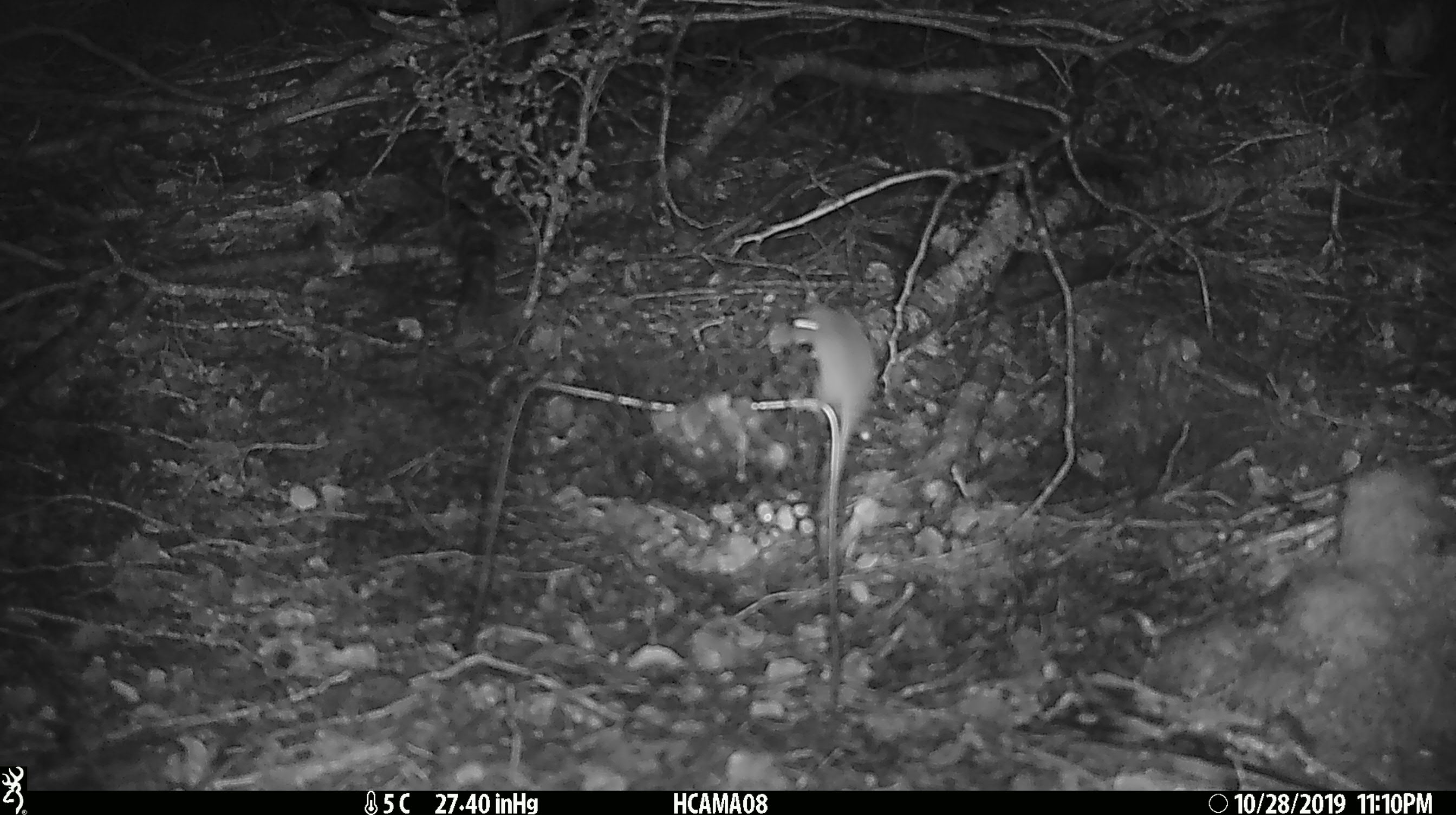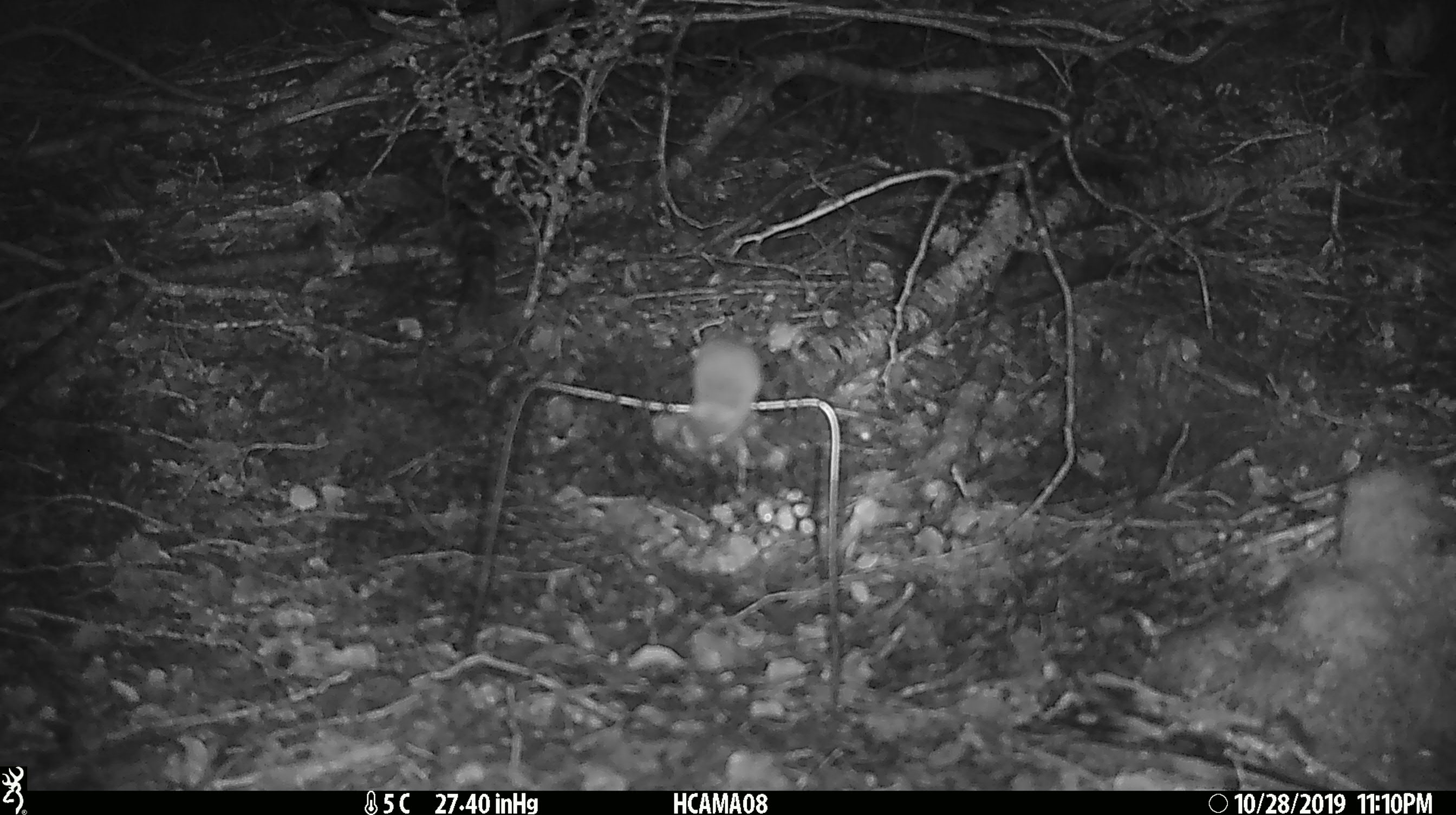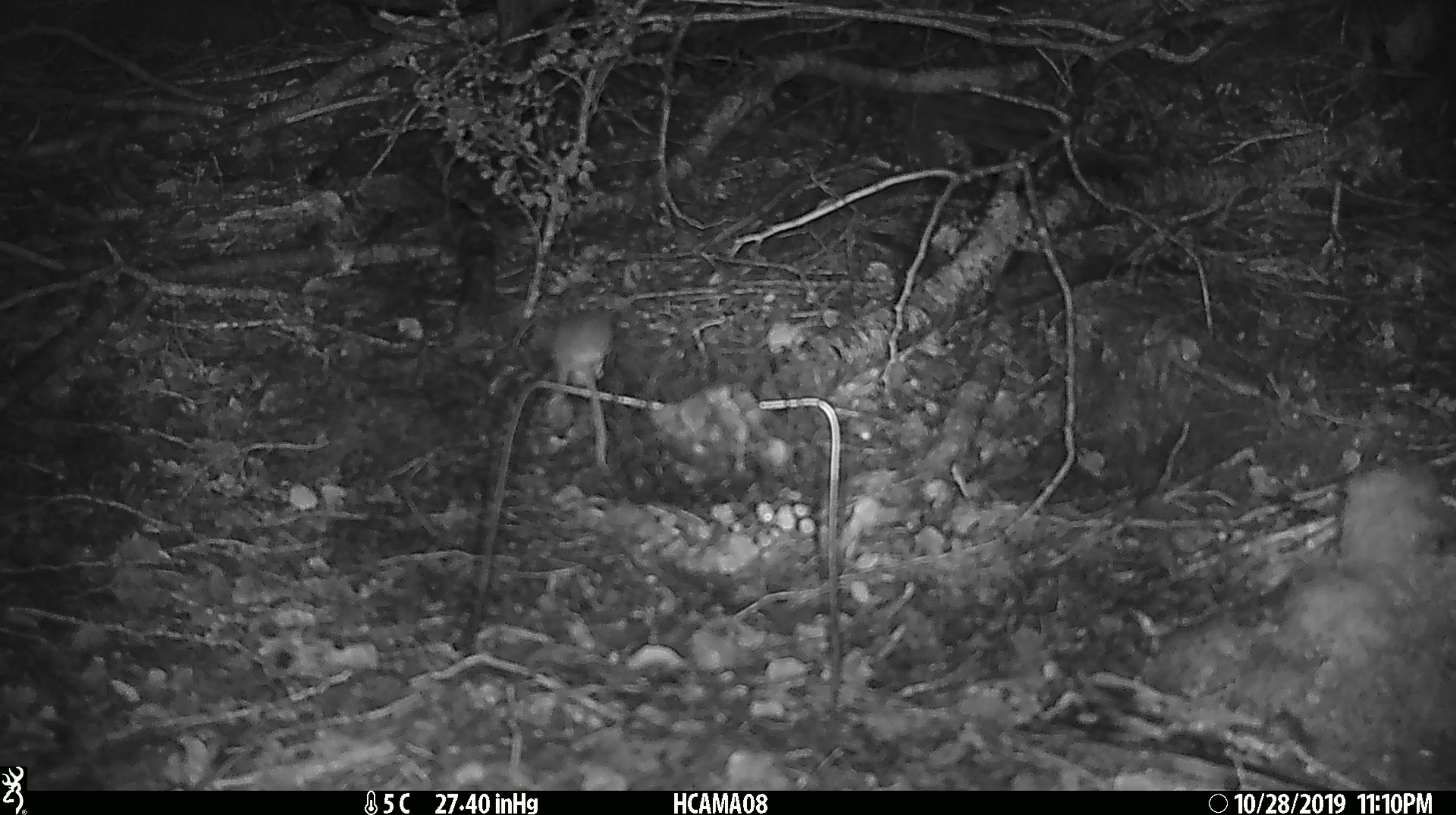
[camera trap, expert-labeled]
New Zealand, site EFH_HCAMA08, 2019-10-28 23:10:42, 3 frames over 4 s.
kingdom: Animalia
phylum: Chordata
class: Mammalia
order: Rodentia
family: Muridae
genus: Mus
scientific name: Mus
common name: mouse